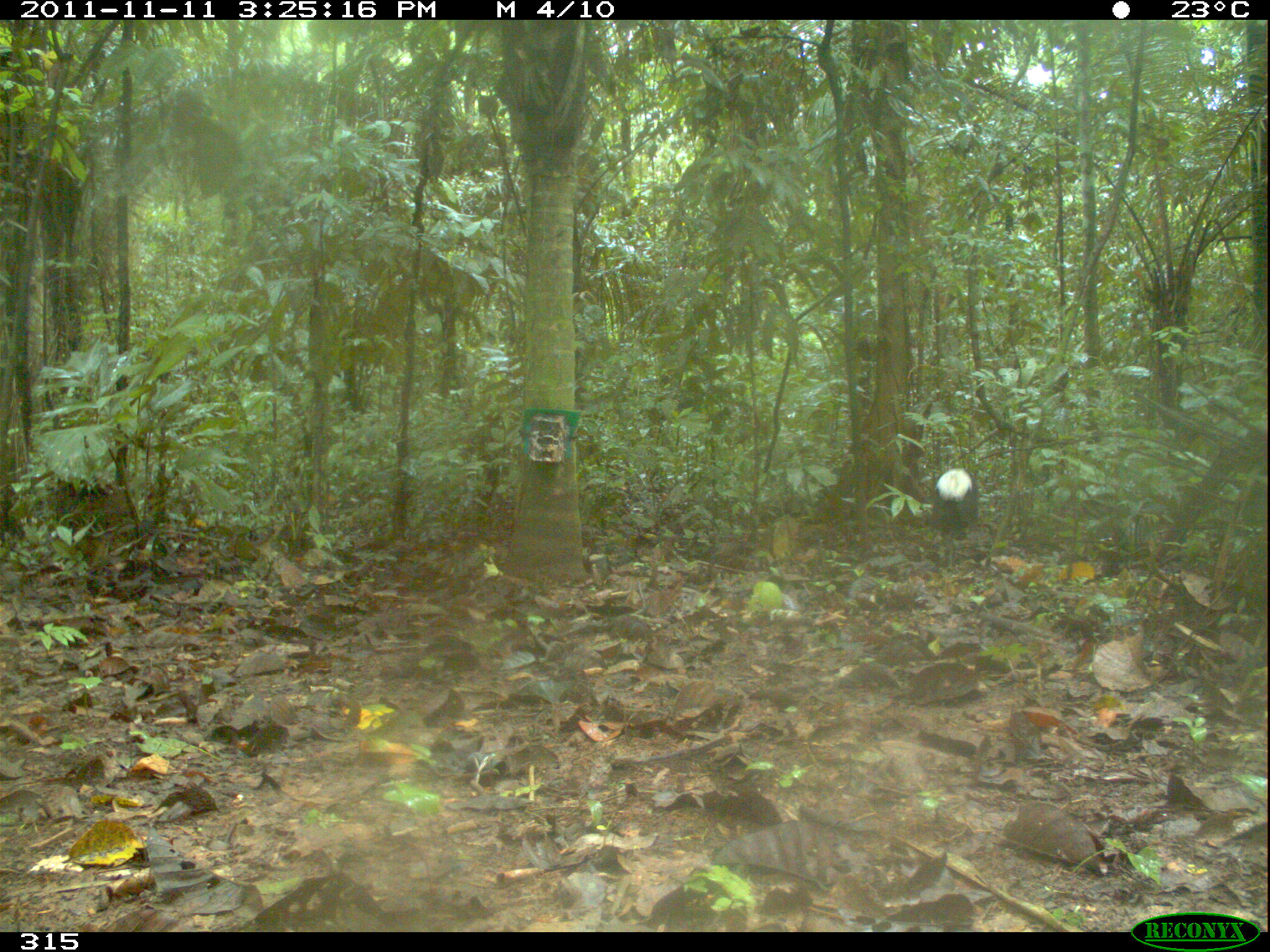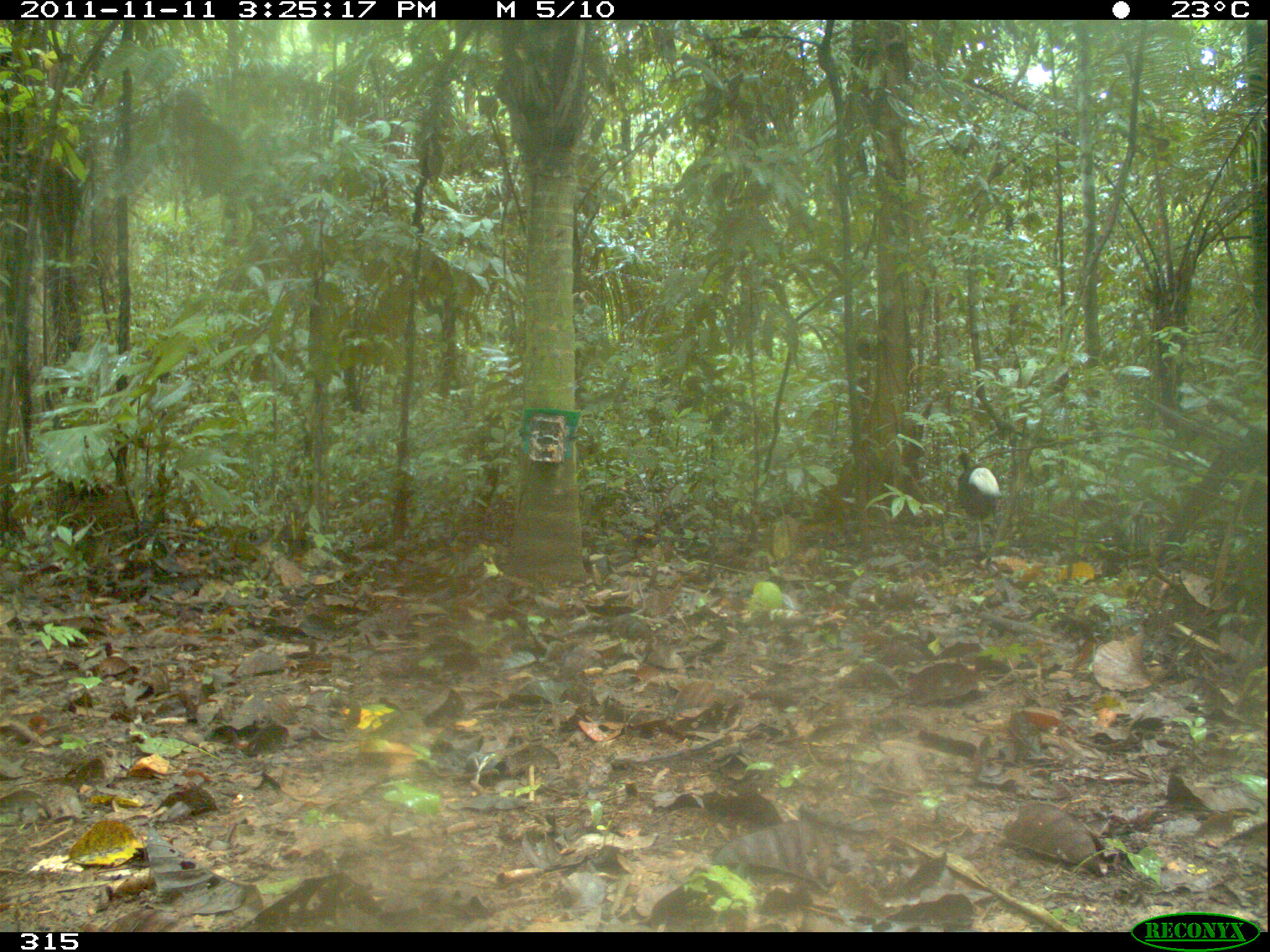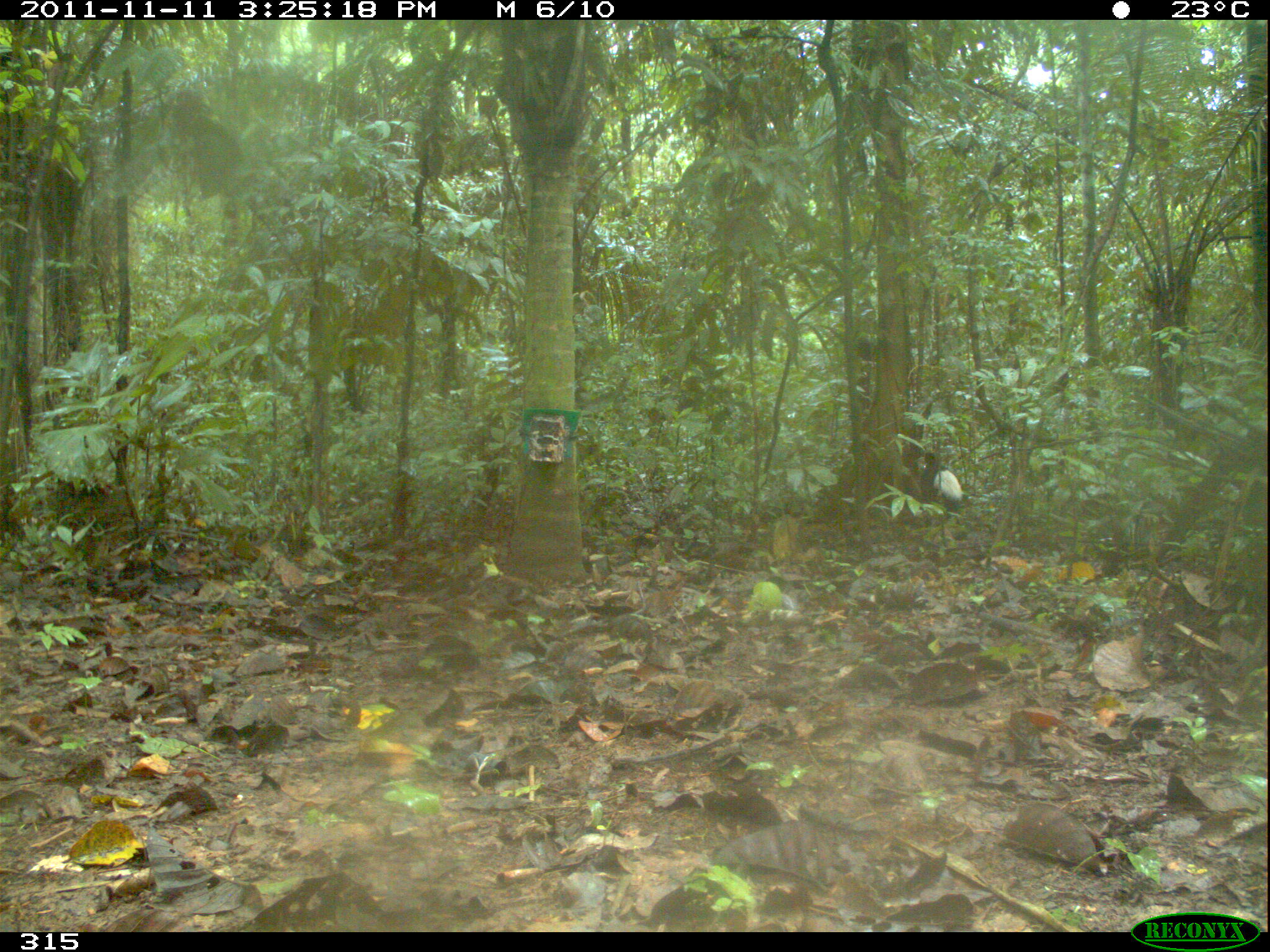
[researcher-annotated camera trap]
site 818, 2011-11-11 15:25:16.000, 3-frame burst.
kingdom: Animalia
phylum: Chordata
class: Aves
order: Gruiformes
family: Psophiidae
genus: Psophia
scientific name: Psophia leucoptera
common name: pale-winged trumpeter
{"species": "Psophia leucoptera (pale-winged trumpeter)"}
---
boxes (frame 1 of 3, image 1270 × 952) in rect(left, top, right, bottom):
psophia leucoptera: rect(931, 462, 980, 571)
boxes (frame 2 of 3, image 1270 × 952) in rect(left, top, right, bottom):
psophia leucoptera: rect(951, 451, 1005, 567)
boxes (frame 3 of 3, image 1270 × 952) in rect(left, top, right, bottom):
psophia leucoptera: rect(922, 444, 964, 537)